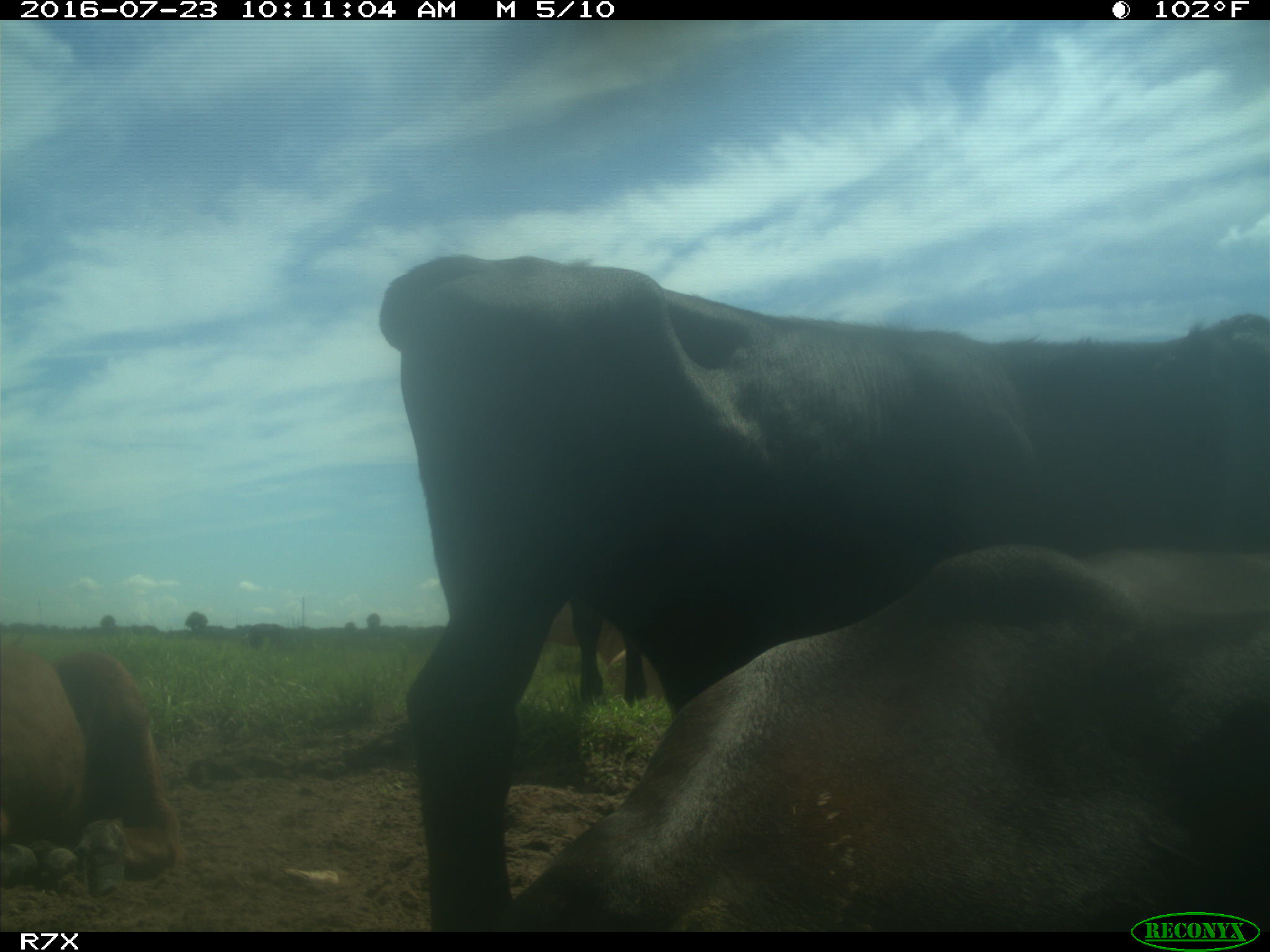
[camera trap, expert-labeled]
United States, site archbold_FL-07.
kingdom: Animalia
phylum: Chordata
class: Mammalia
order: Artiodactyla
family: Bovidae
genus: Bos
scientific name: Bos taurus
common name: domestic cow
Bos taurus (domestic cow).